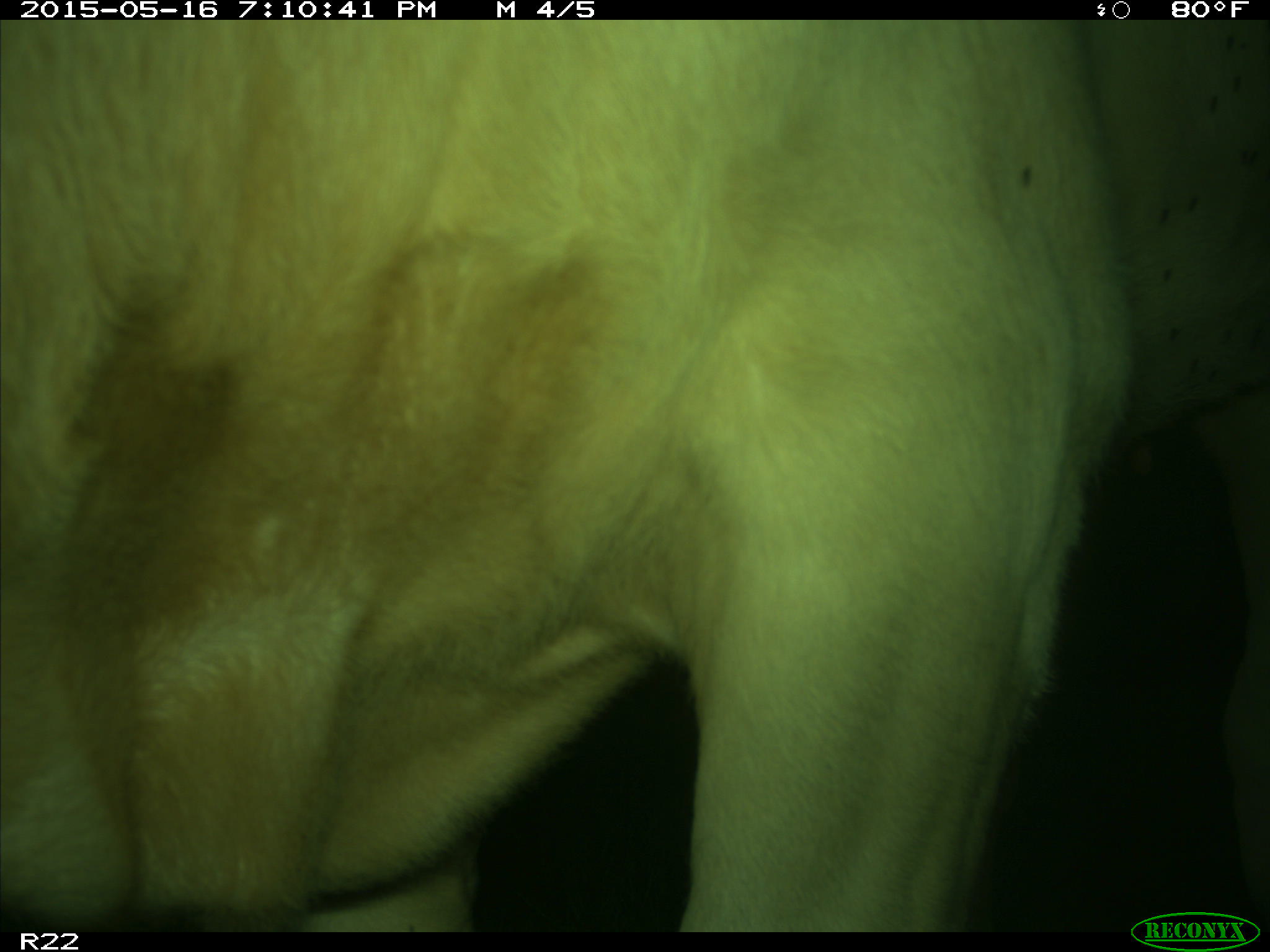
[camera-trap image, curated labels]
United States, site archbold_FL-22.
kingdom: Animalia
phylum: Chordata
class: Mammalia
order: Artiodactyla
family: Bovidae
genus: Bos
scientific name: Bos taurus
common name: domestic cow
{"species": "Bos taurus (domestic cow)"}